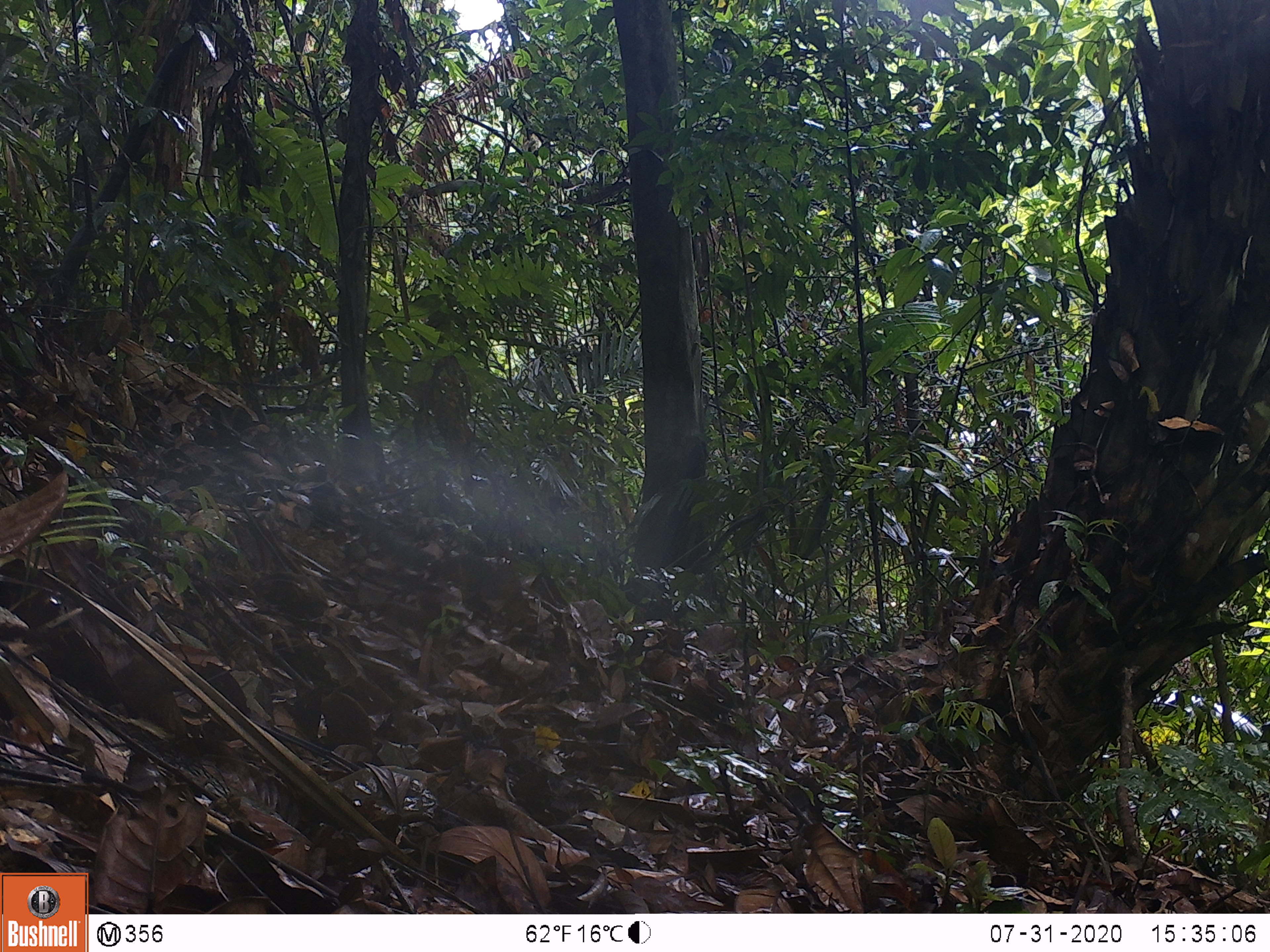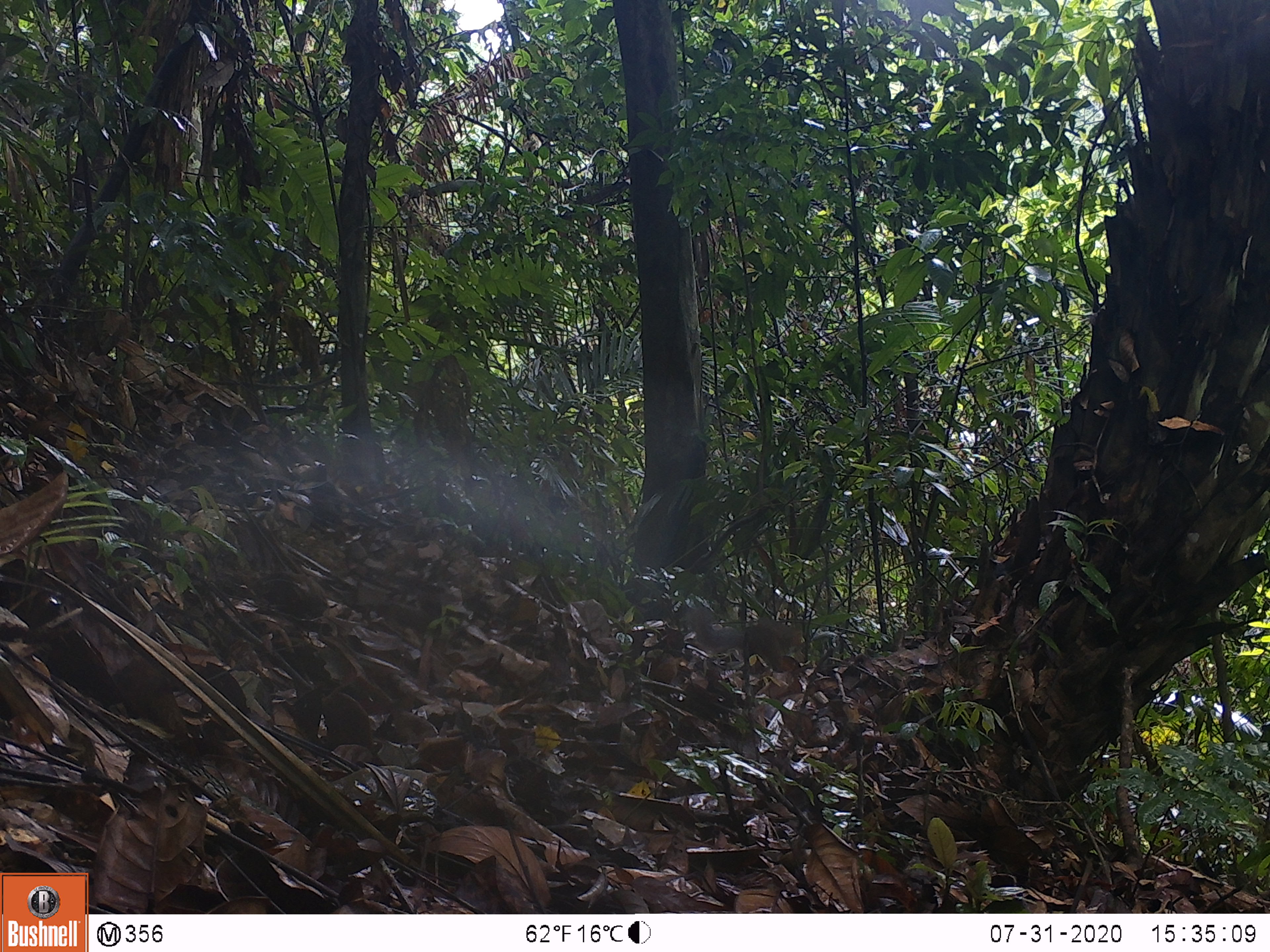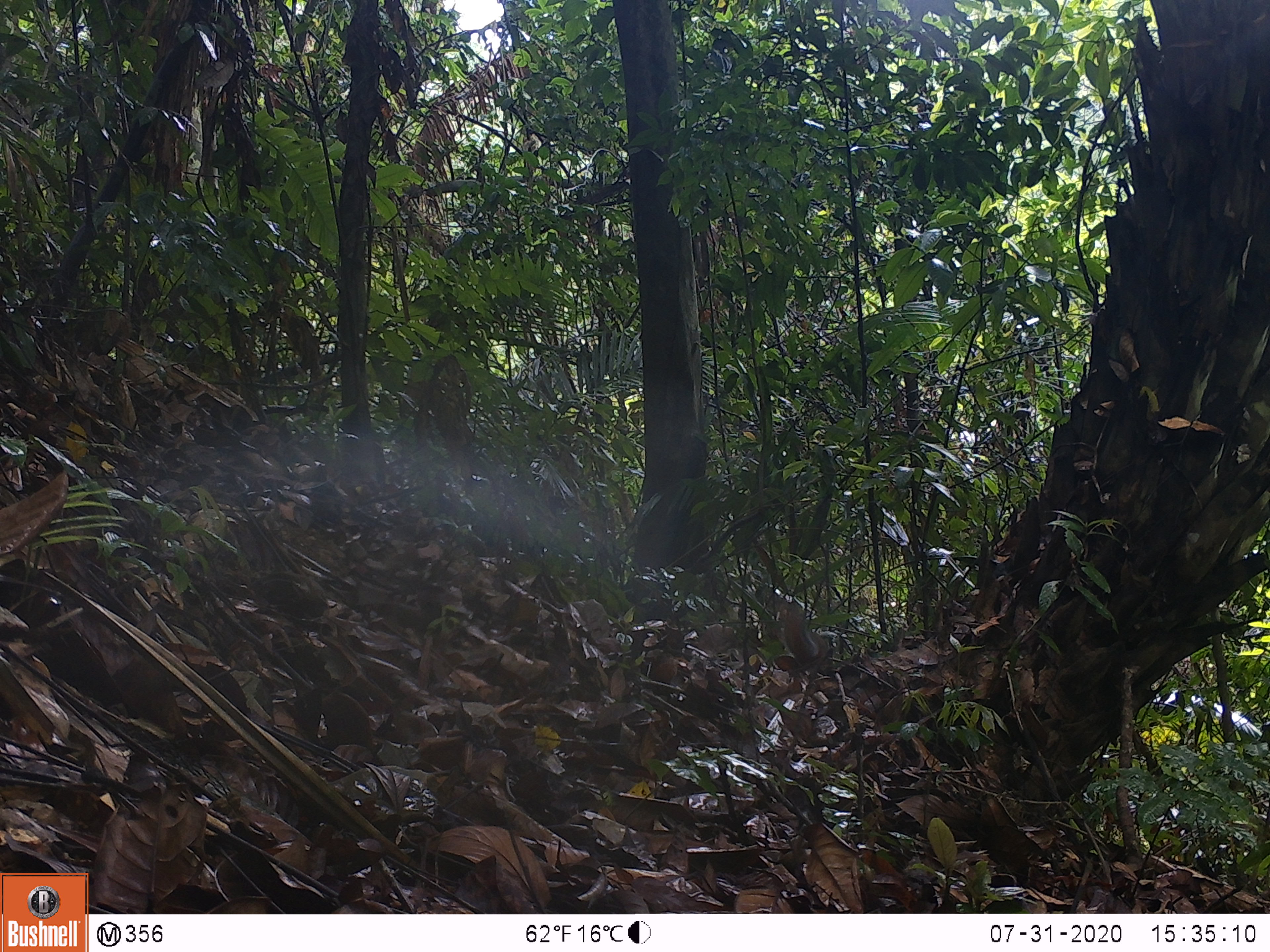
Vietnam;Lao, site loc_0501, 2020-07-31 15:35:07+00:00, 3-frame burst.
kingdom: Animalia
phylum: Chordata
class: Mammalia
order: Rodentia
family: Sciuridae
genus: Dremomys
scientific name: Dremomys rufigenis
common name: red-cheeked squirrel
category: red cheeked squirrel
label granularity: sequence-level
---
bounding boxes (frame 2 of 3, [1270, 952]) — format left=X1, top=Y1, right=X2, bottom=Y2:
red cheeked squirrel: left=690, top=613, right=804, bottom=670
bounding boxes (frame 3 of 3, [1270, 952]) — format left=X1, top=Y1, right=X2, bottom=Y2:
red cheeked squirrel: left=784, top=600, right=842, bottom=666